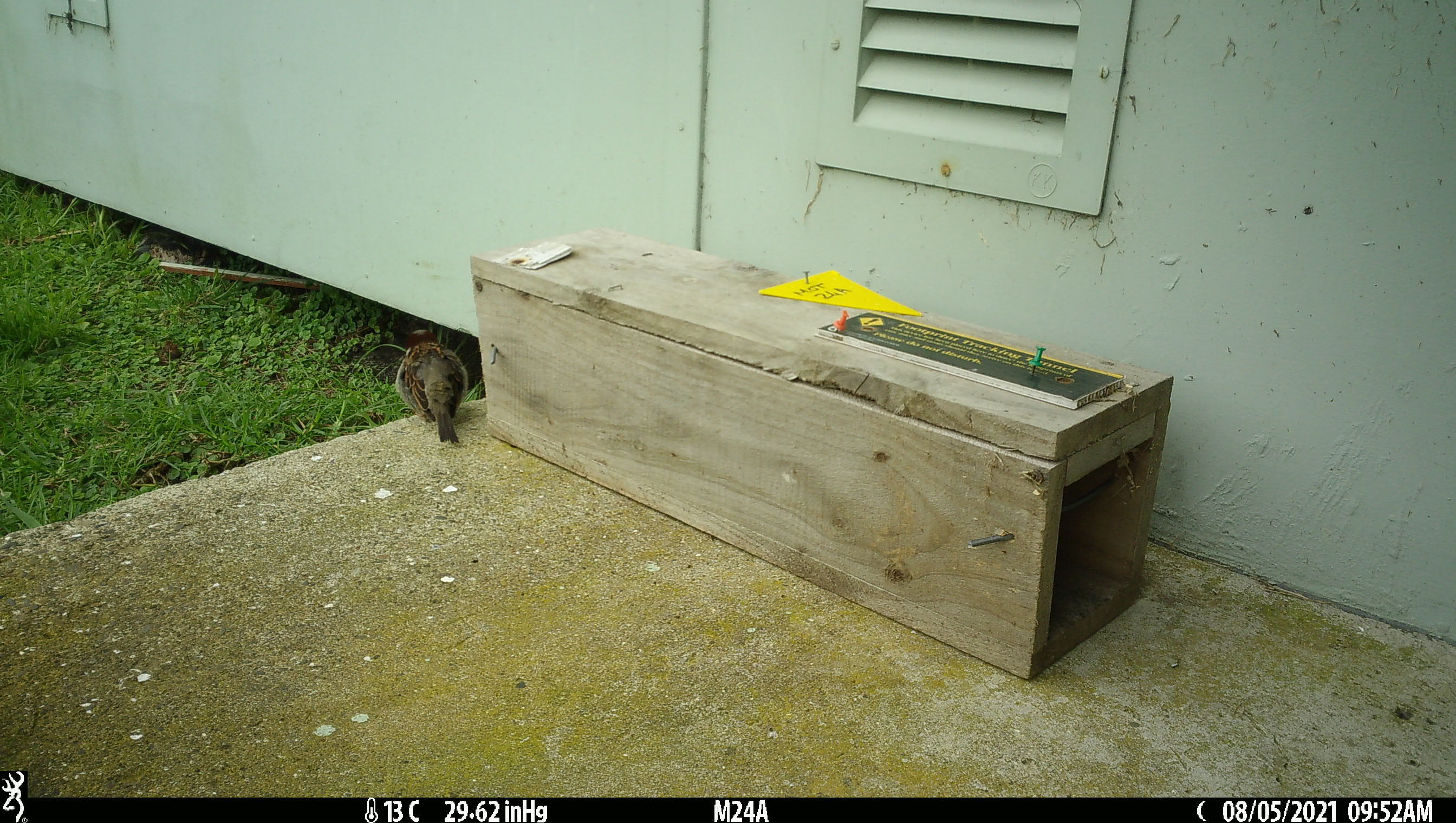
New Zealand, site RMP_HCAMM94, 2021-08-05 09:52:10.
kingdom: Animalia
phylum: Chordata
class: Aves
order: Passeriformes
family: Passeridae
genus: Passer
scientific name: Passer domesticus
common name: house sparrow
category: sparrow